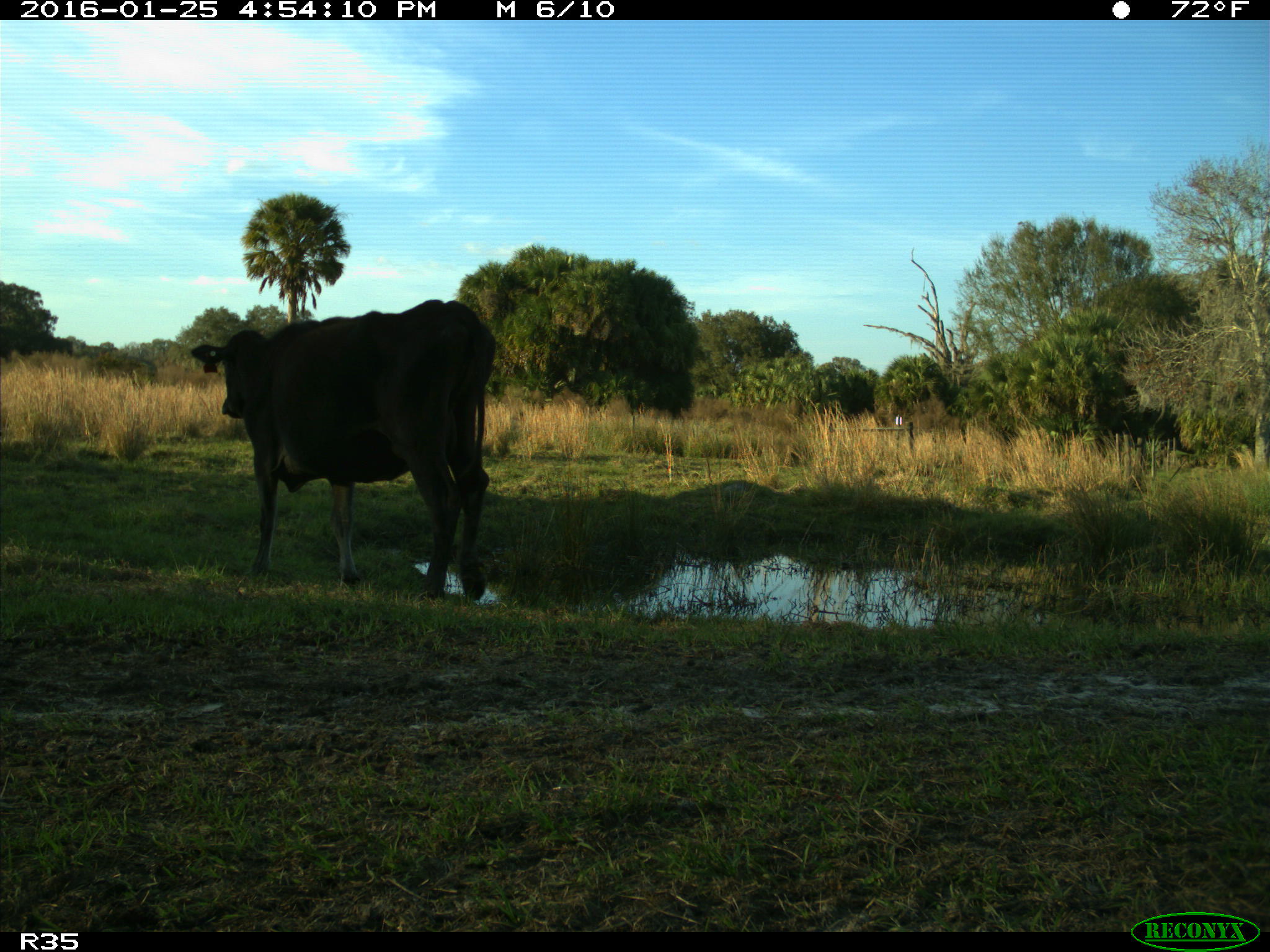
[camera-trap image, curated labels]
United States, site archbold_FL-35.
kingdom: Animalia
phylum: Chordata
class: Mammalia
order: Artiodactyla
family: Bovidae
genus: Bos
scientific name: Bos taurus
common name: domestic cow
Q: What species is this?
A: Bos taurus (domestic cow).